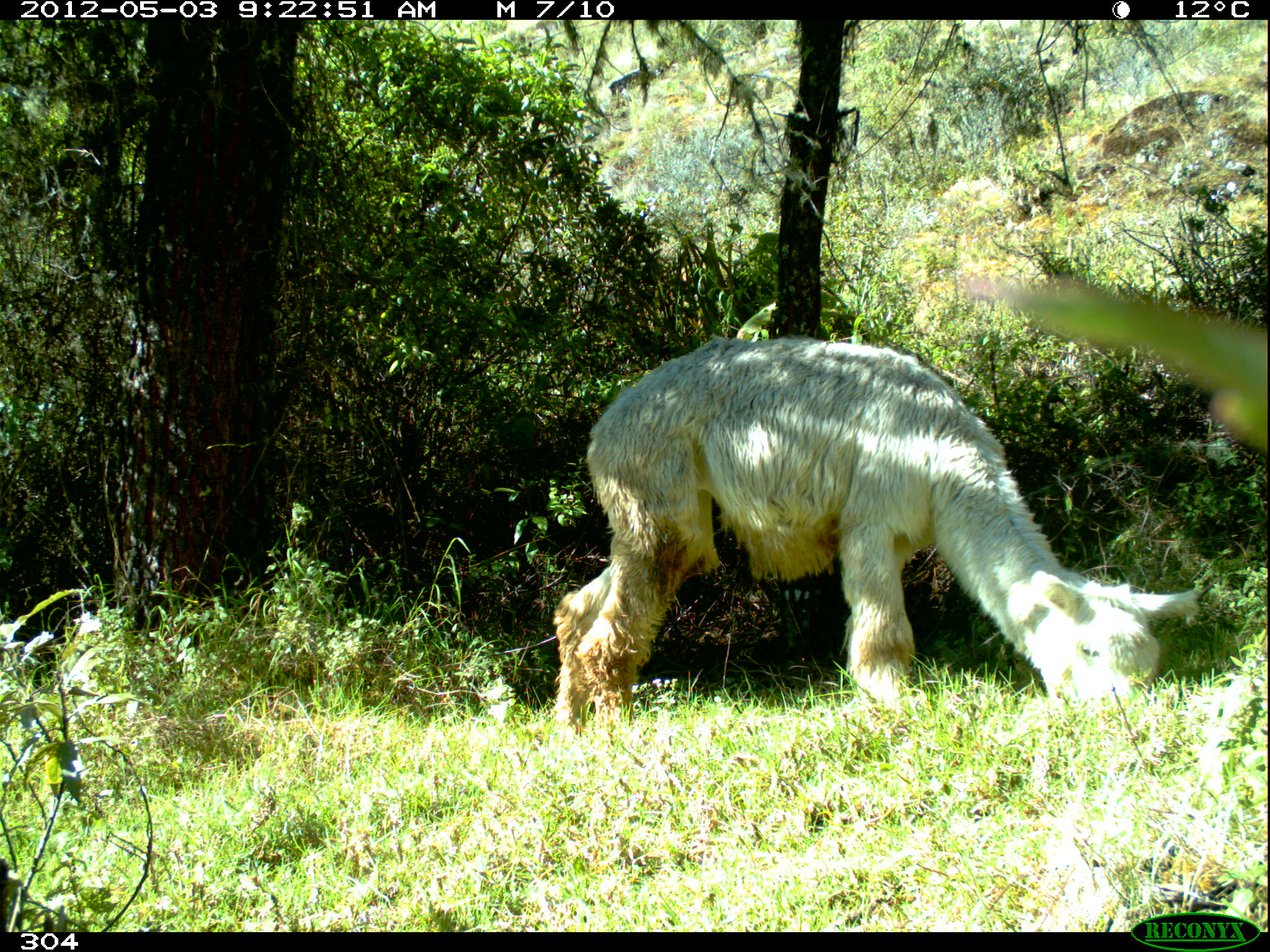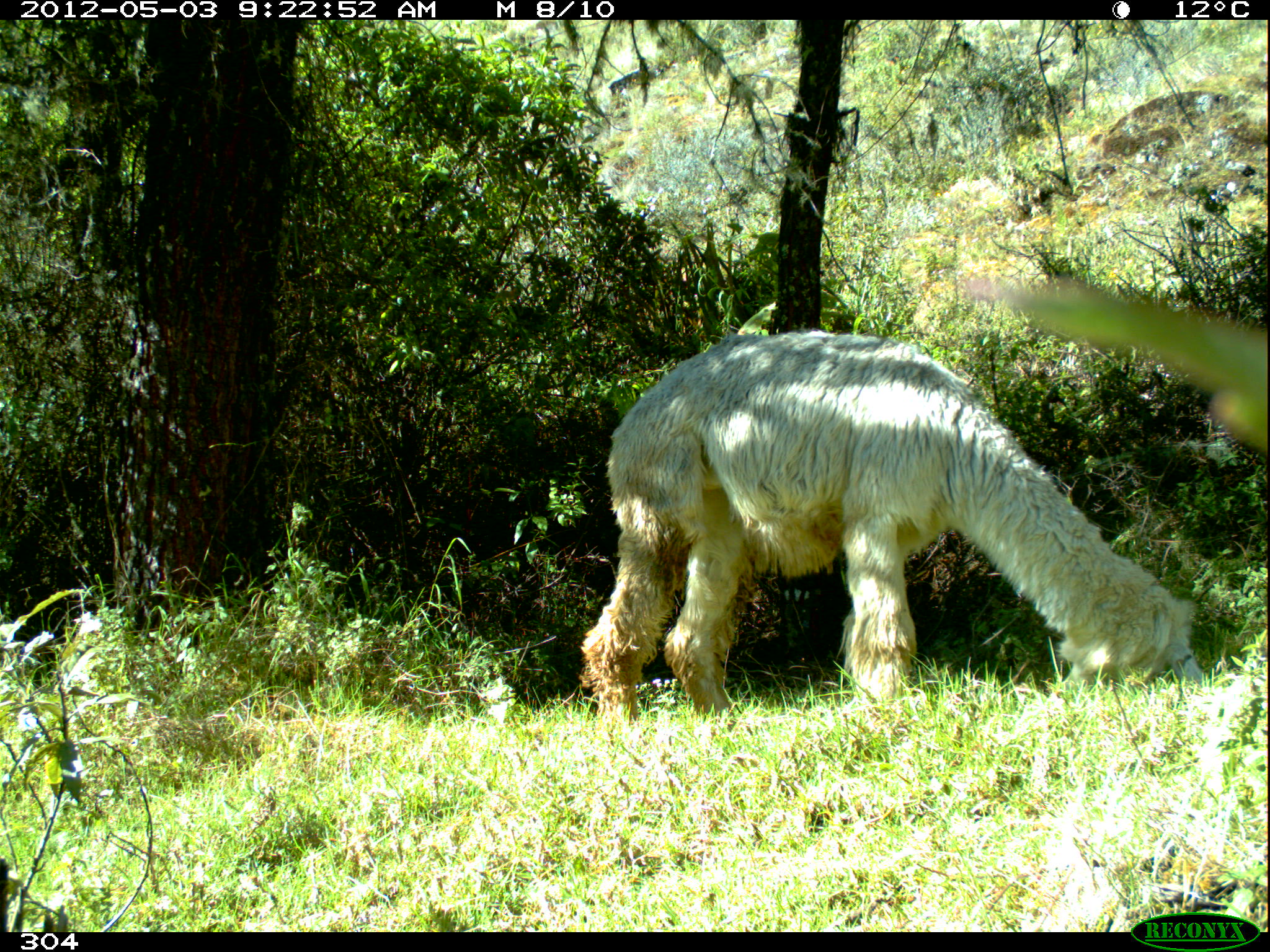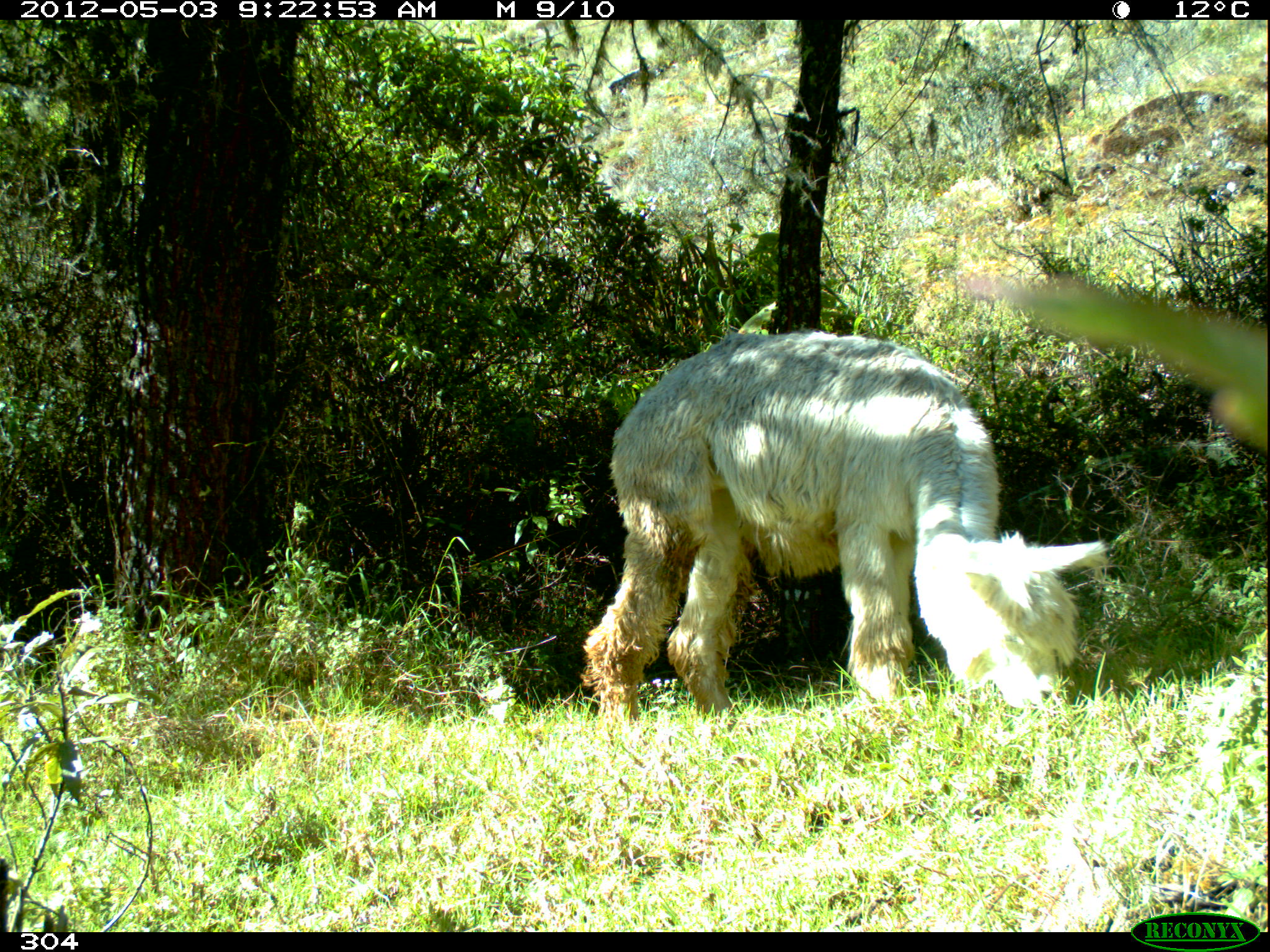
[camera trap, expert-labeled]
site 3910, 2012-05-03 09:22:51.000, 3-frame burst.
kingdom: Animalia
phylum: Chordata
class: Mammalia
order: Artiodactyla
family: Camelidae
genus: Vicugna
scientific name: Vicugna pacos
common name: alpaca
Vicugna pacos (alpaca).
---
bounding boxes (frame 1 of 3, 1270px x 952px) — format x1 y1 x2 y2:
vicugna pacos: 551 333 1200 727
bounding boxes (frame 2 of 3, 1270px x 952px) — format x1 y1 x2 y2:
vicugna pacos: 574 326 1206 721